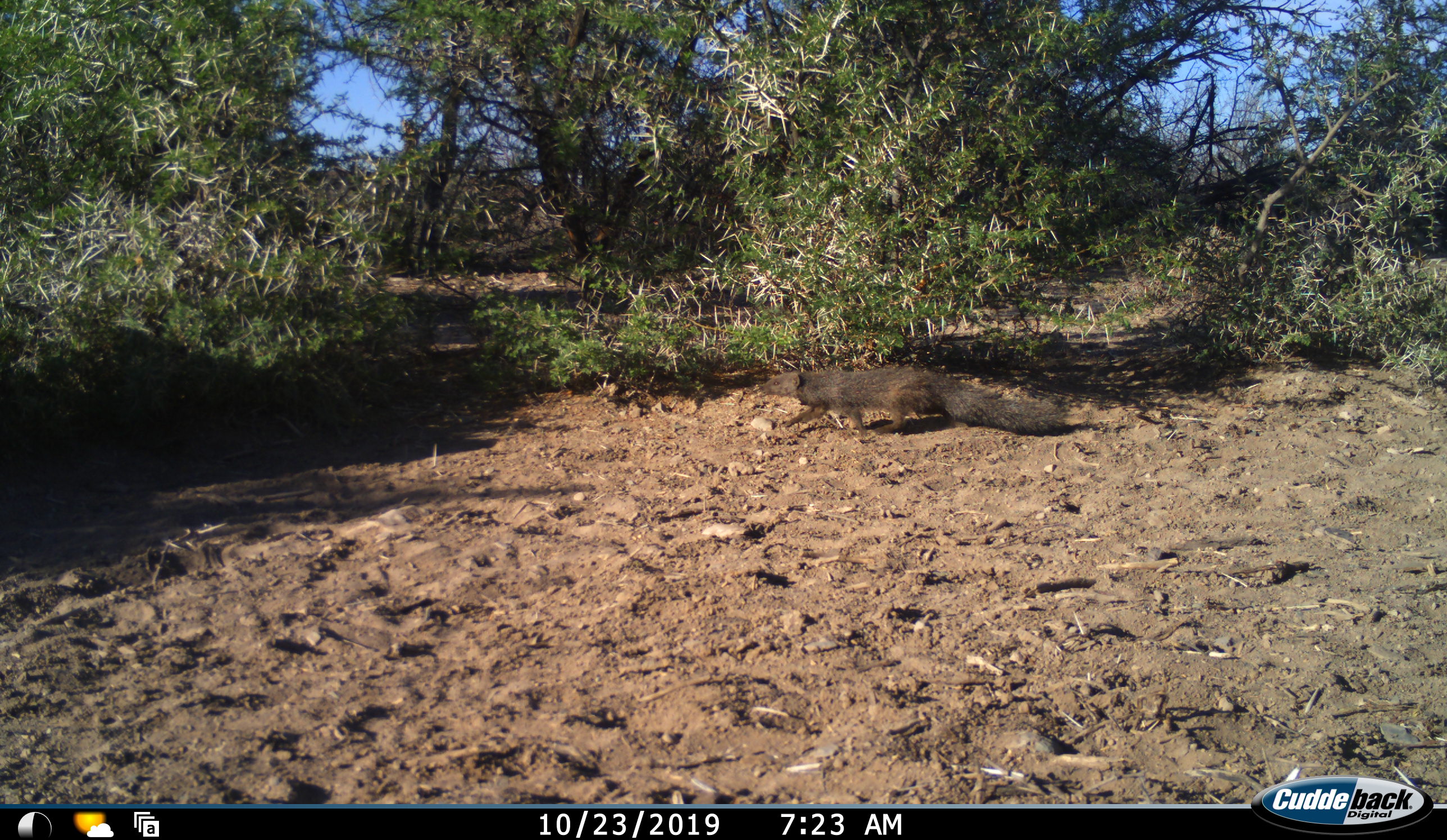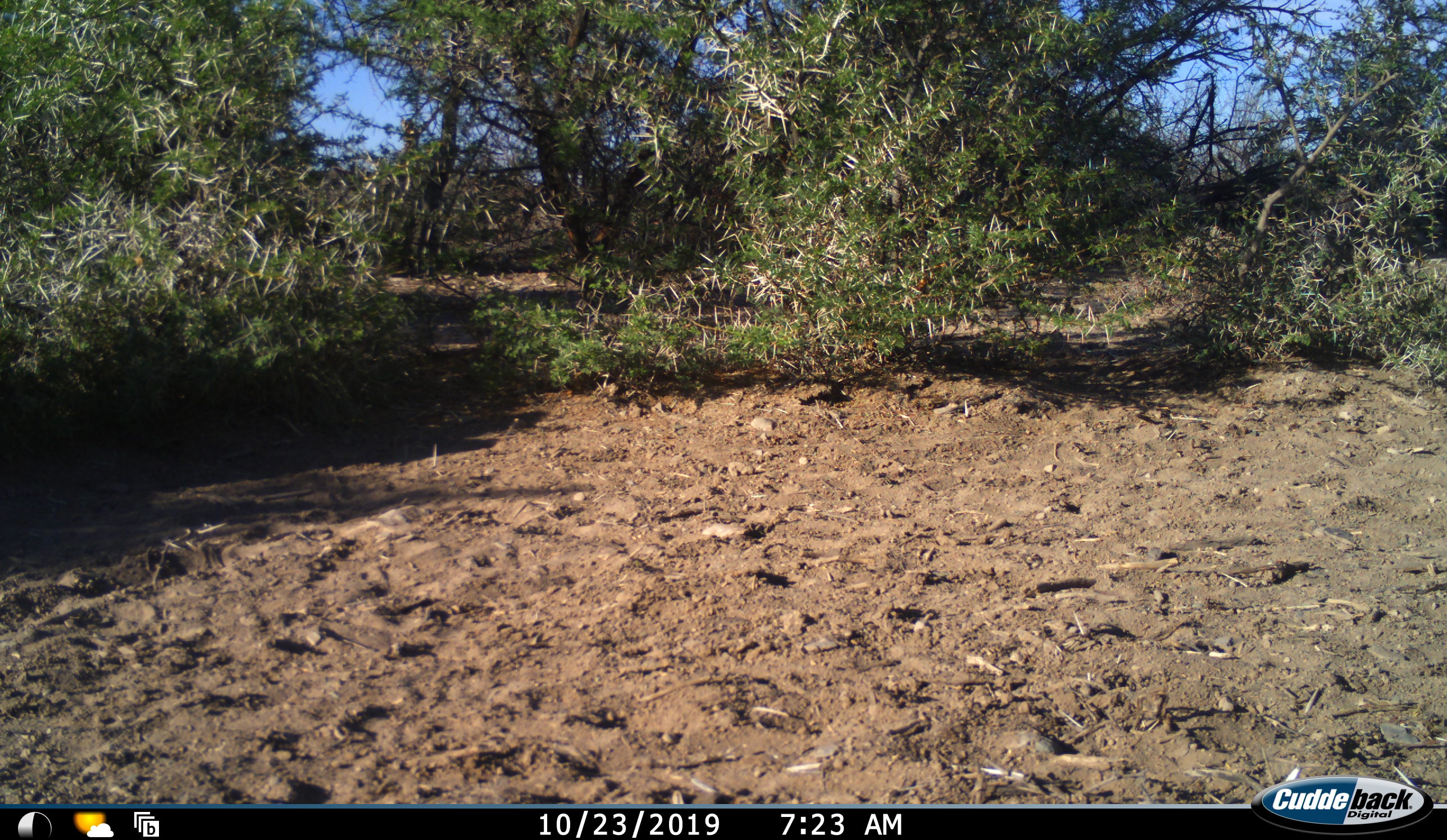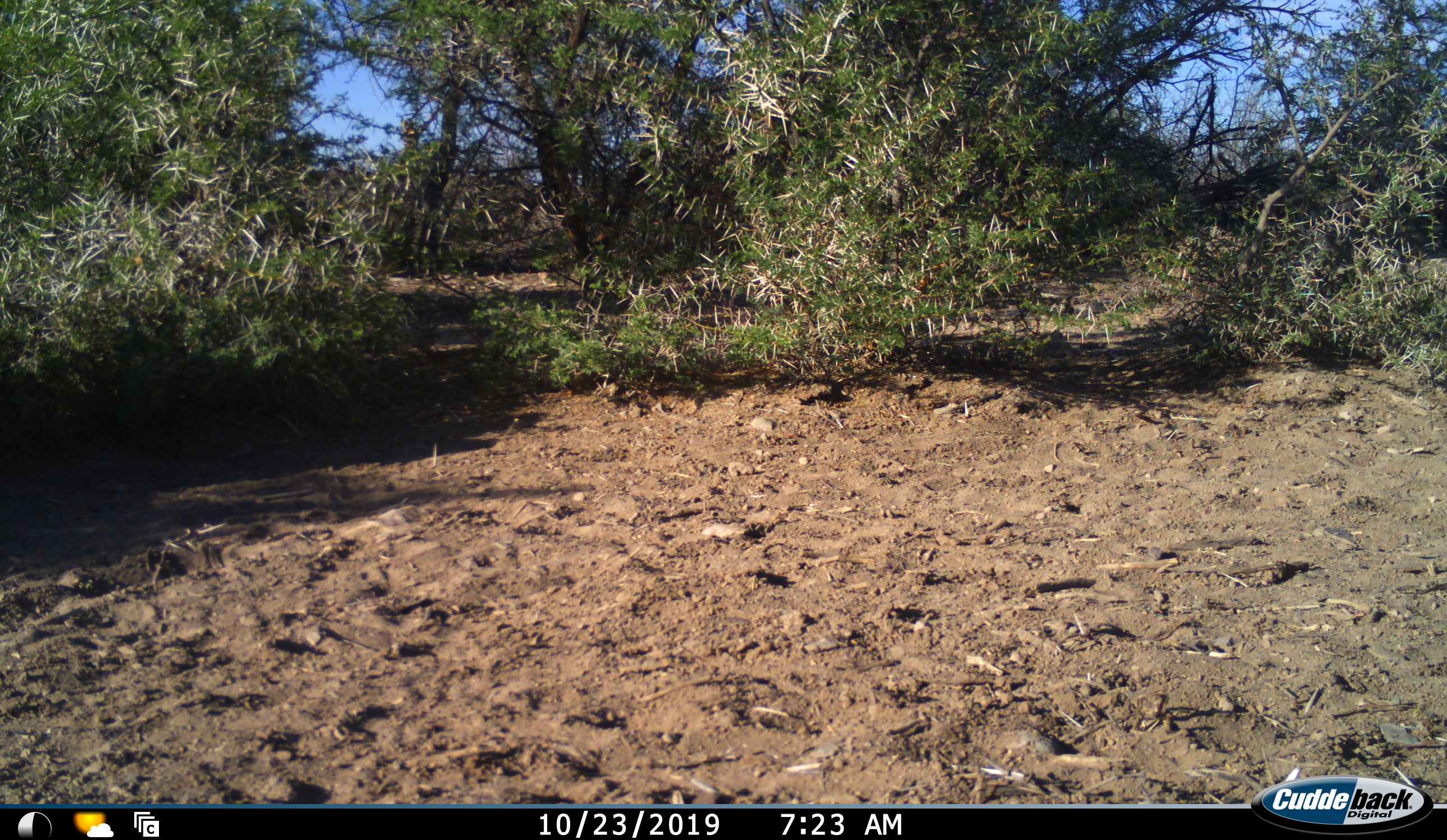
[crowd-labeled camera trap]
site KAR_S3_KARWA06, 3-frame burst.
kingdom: Animalia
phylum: Chordata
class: Mammalia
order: Carnivora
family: Herpestidae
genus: Herpestes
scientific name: Herpestes pulverulentus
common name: cape gray mongoose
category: mongoosesmallcapegrey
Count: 1.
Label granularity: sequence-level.